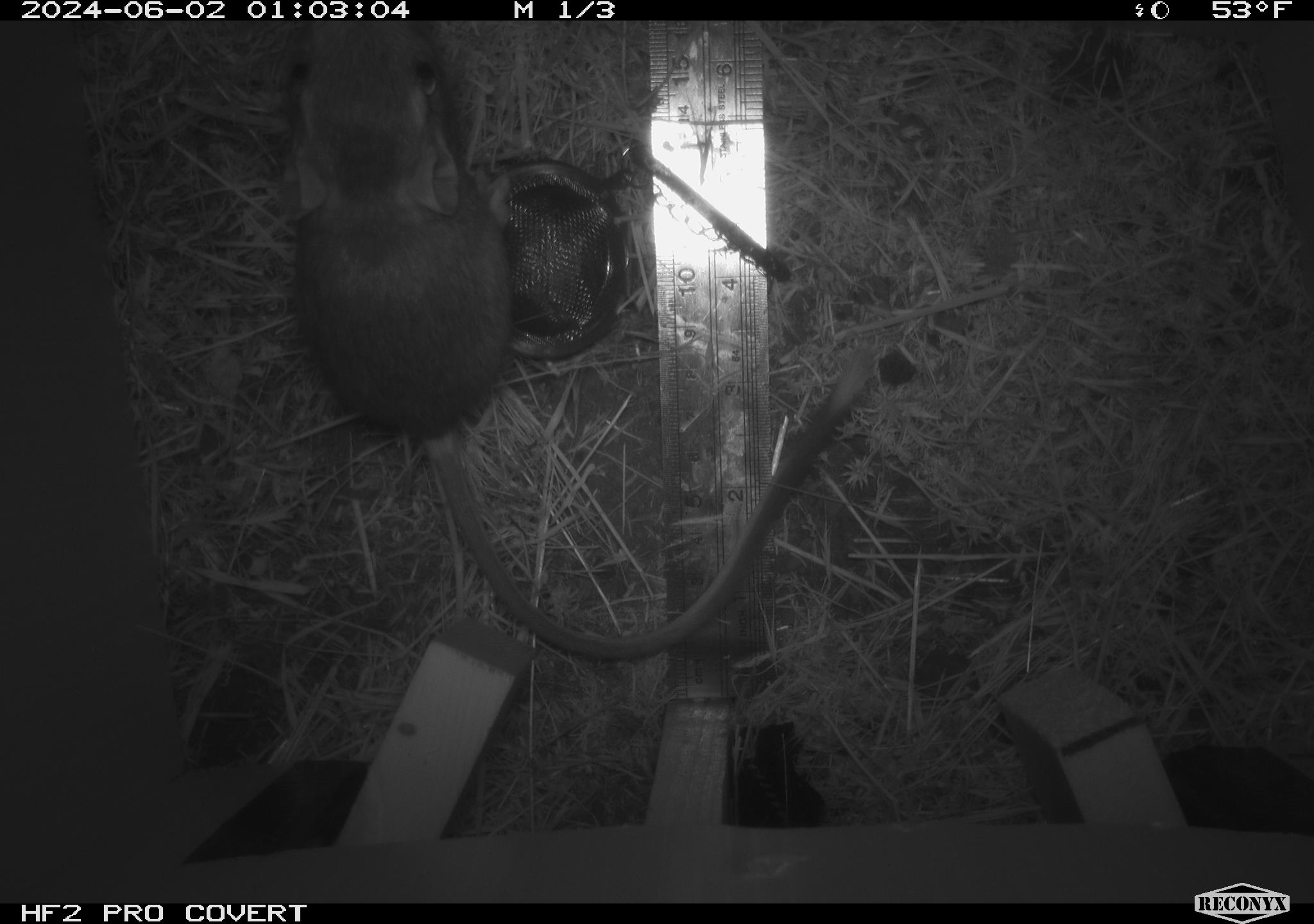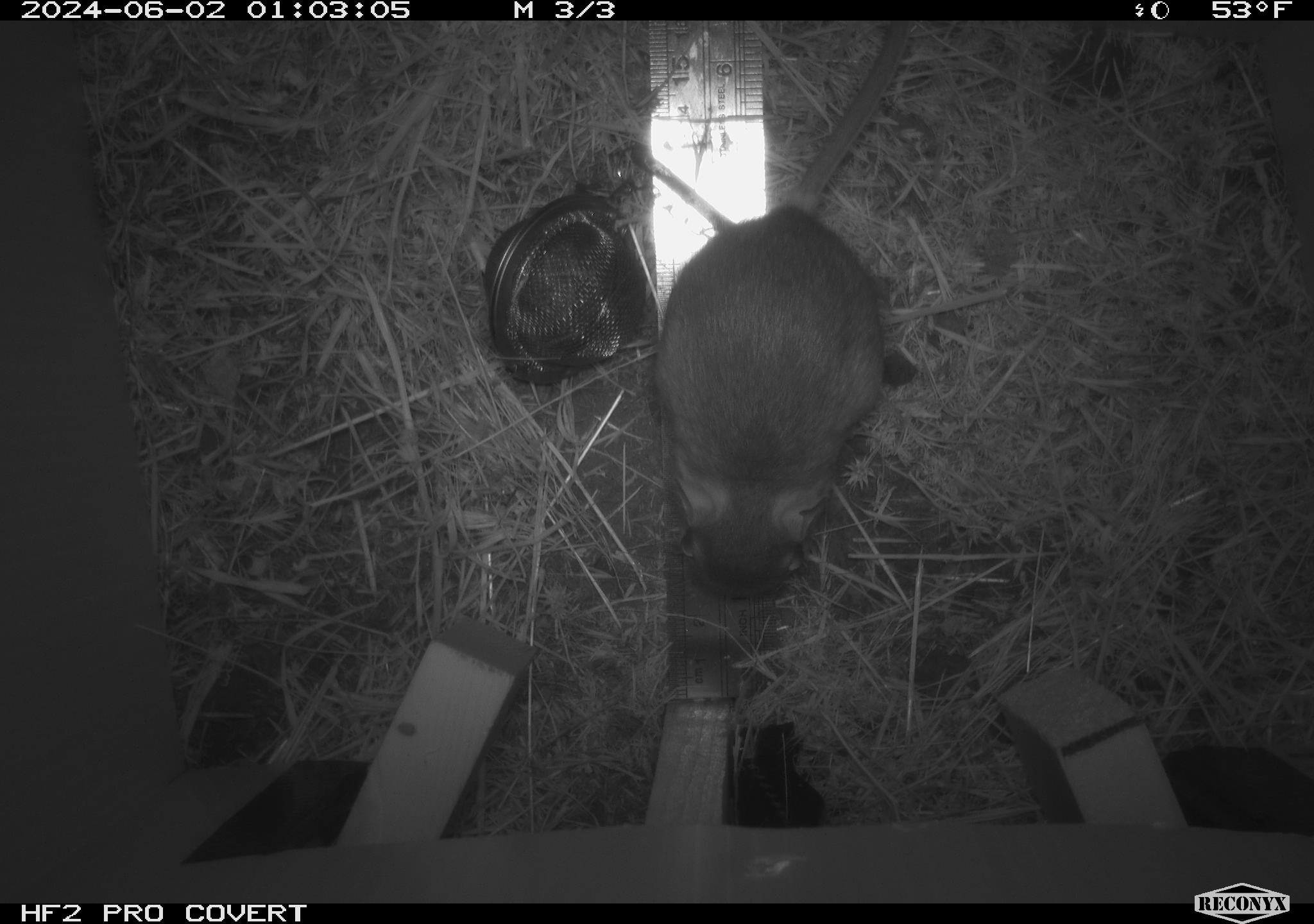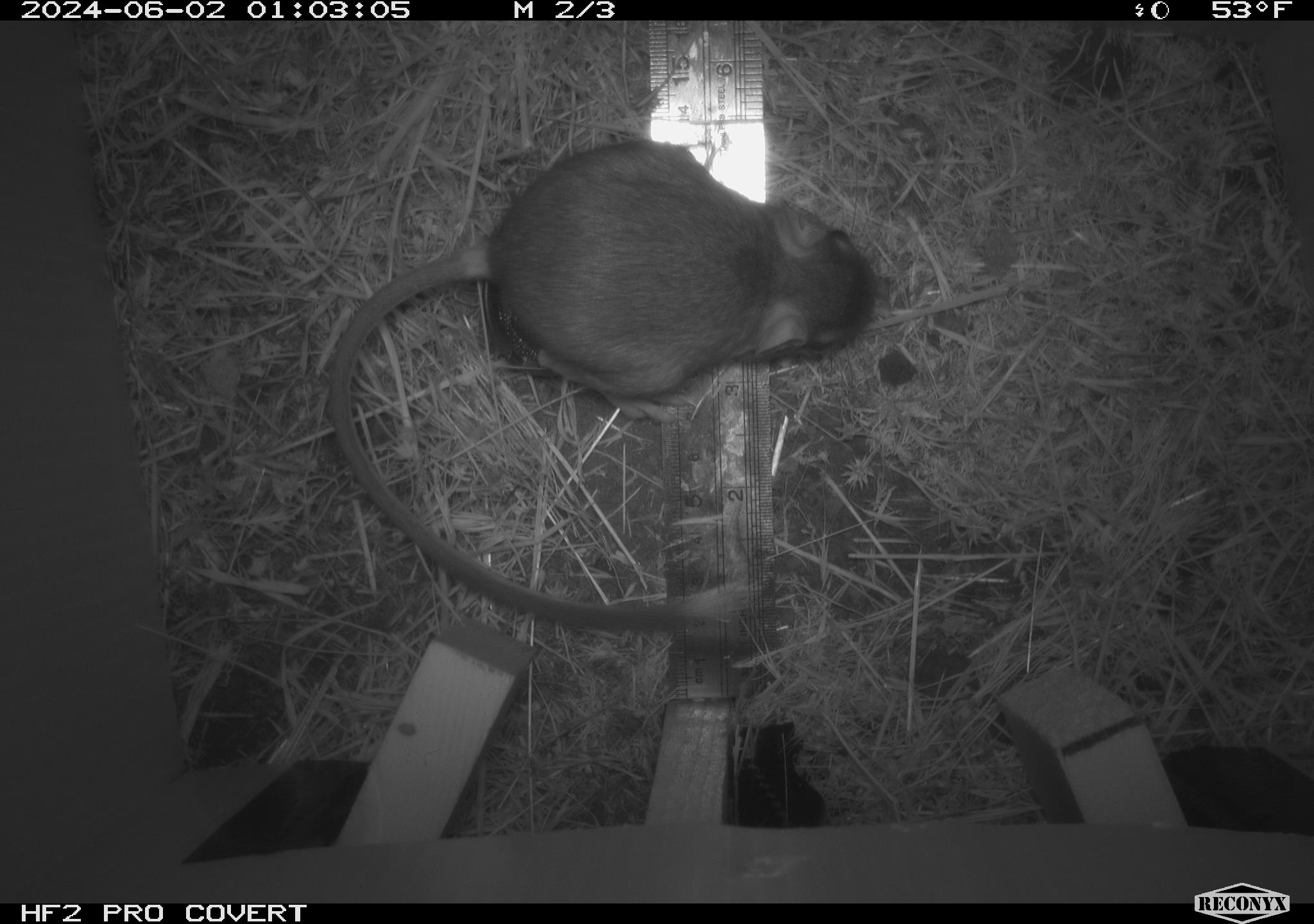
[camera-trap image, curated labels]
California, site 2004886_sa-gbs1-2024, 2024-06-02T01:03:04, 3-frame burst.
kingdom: Animalia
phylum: Chordata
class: Mammalia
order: Rodentia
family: Heteromyidae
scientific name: Heteromyidae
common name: kangaroo rats and pocket mice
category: heteromyidae family